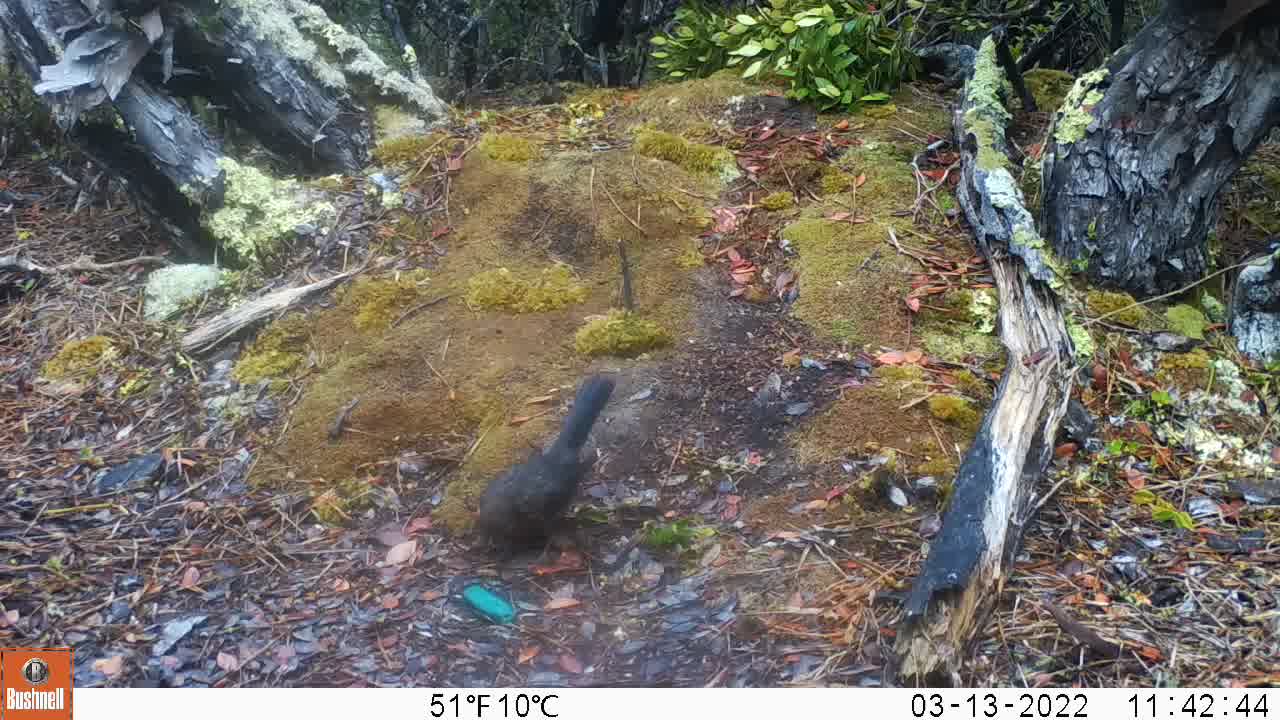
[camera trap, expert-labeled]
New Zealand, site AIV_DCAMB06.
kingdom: Animalia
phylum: Chordata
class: Aves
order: Passeriformes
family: Turdidae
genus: Turdus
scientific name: Turdus merula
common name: eurasian blackbird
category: blackbird